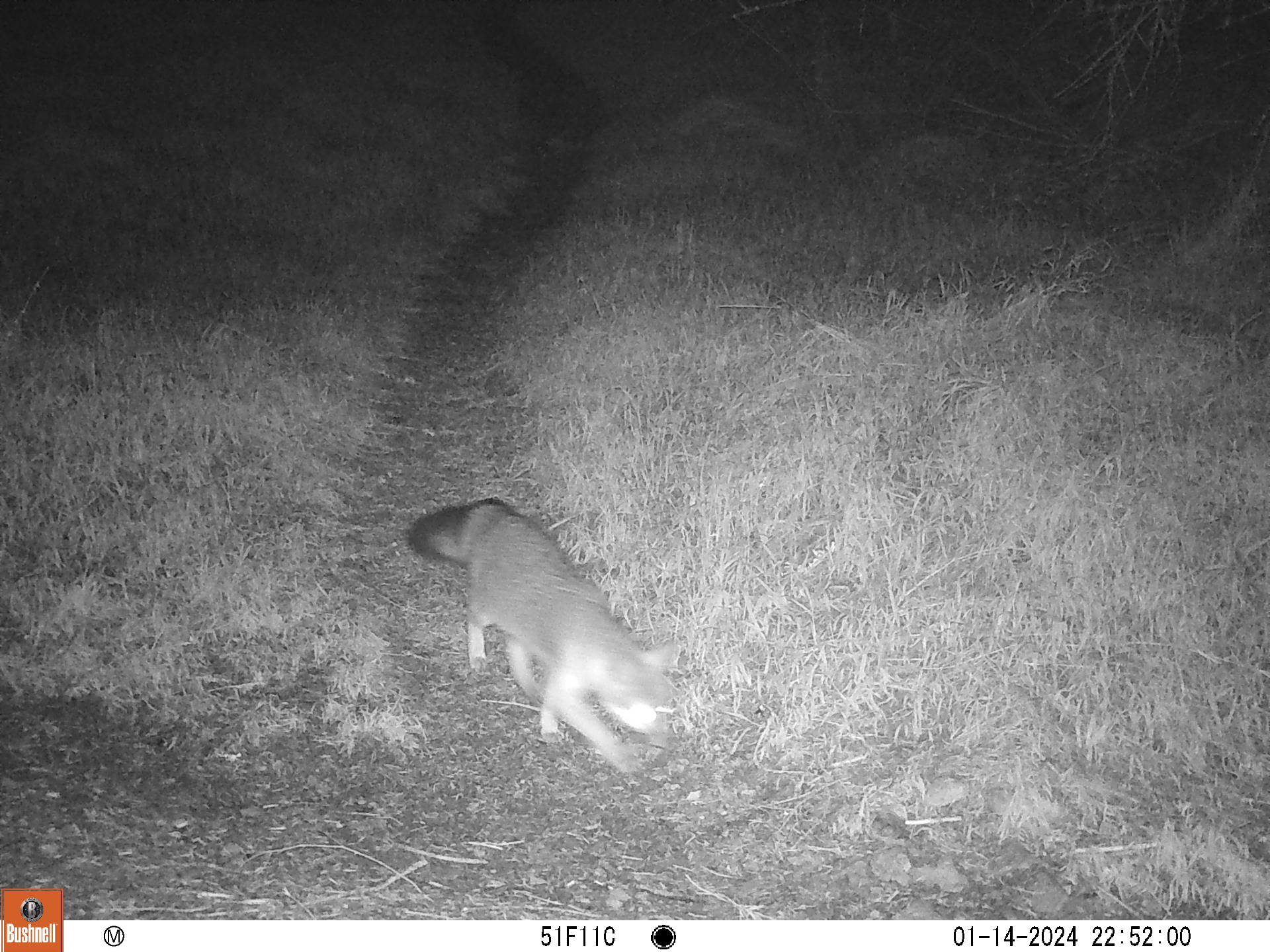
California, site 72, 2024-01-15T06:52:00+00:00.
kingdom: Animalia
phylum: Chordata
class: Mammalia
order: Carnivora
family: Canidae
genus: Urocyon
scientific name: Urocyon cinereoargenteus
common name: gray fox